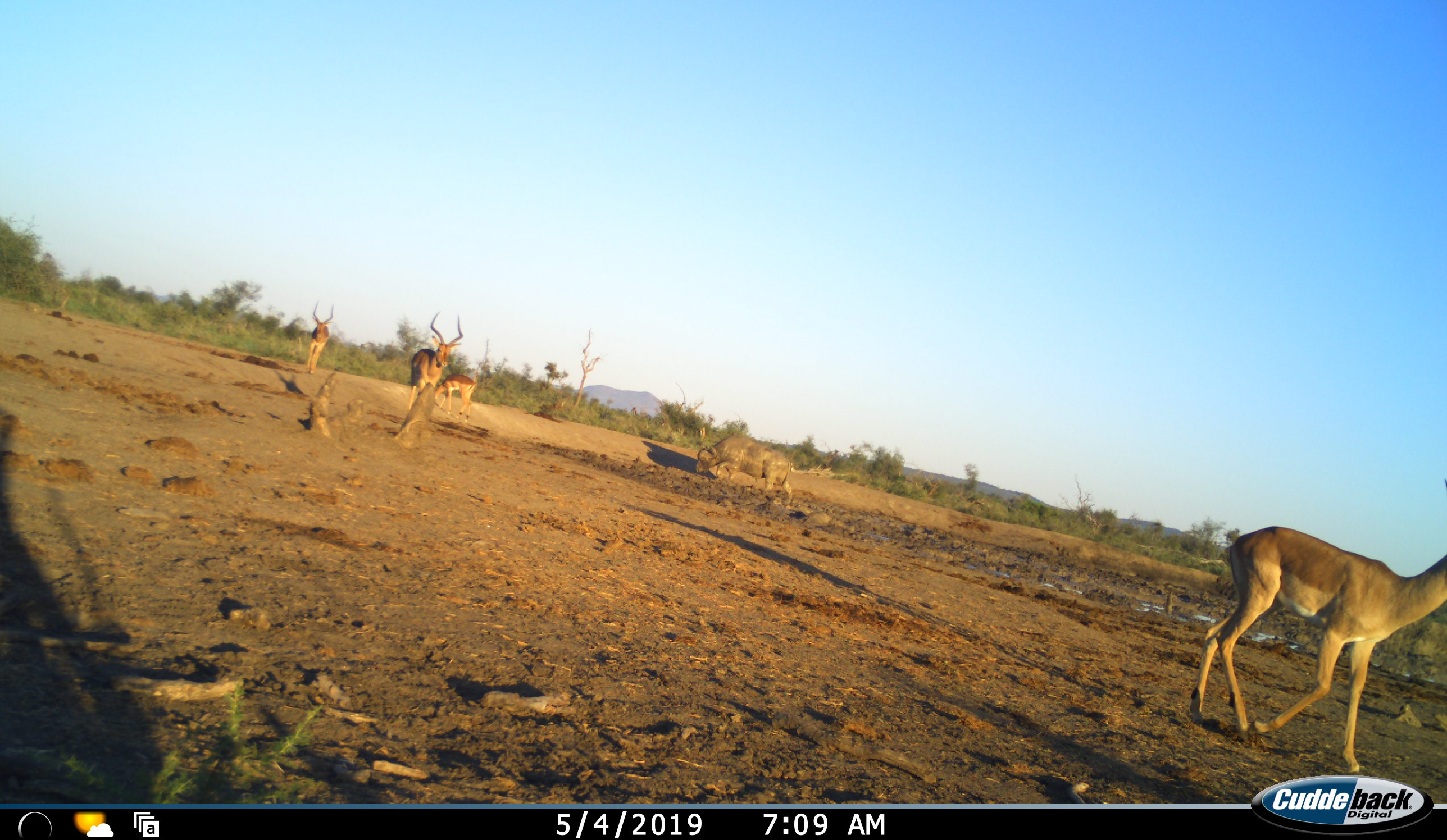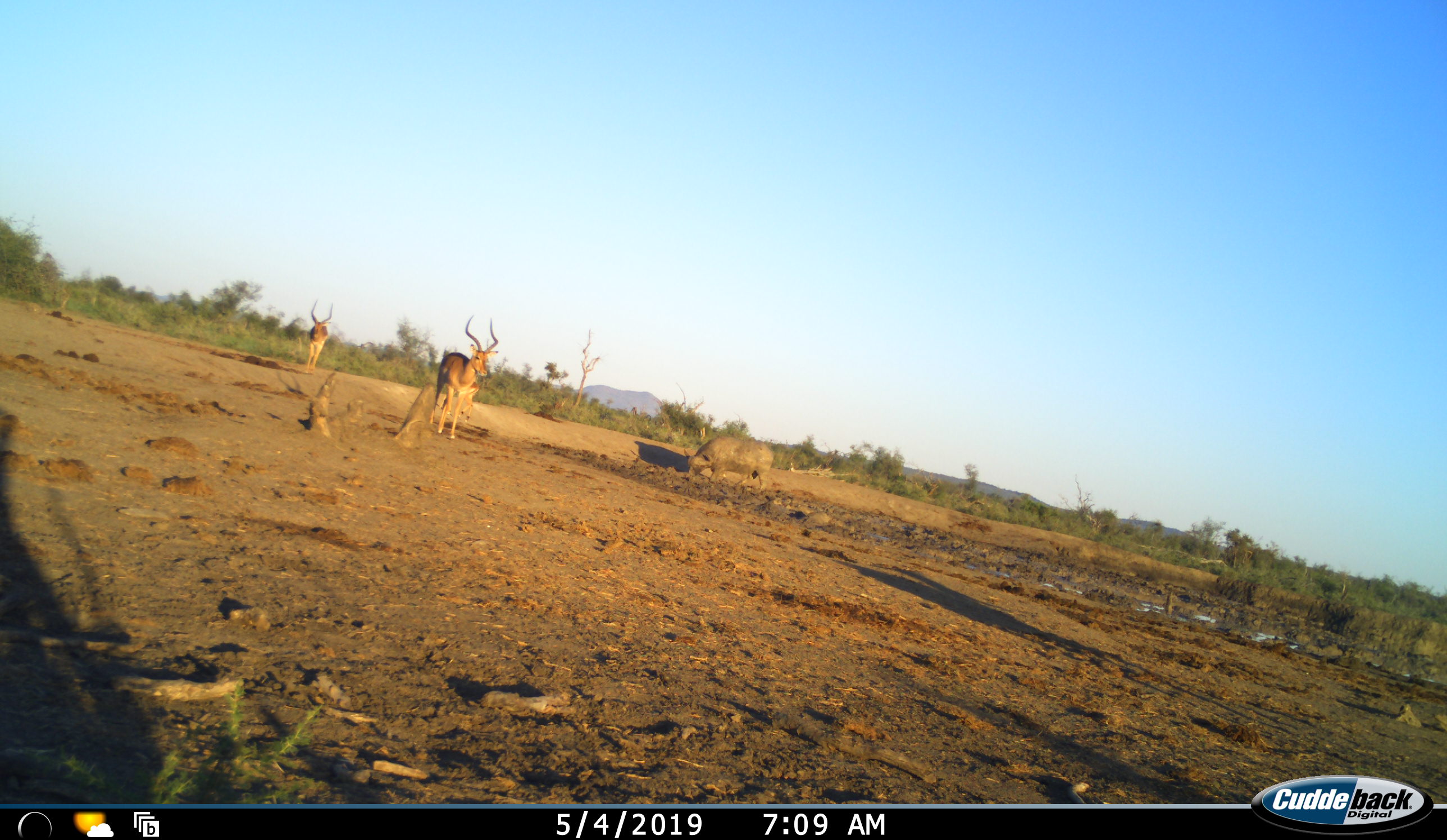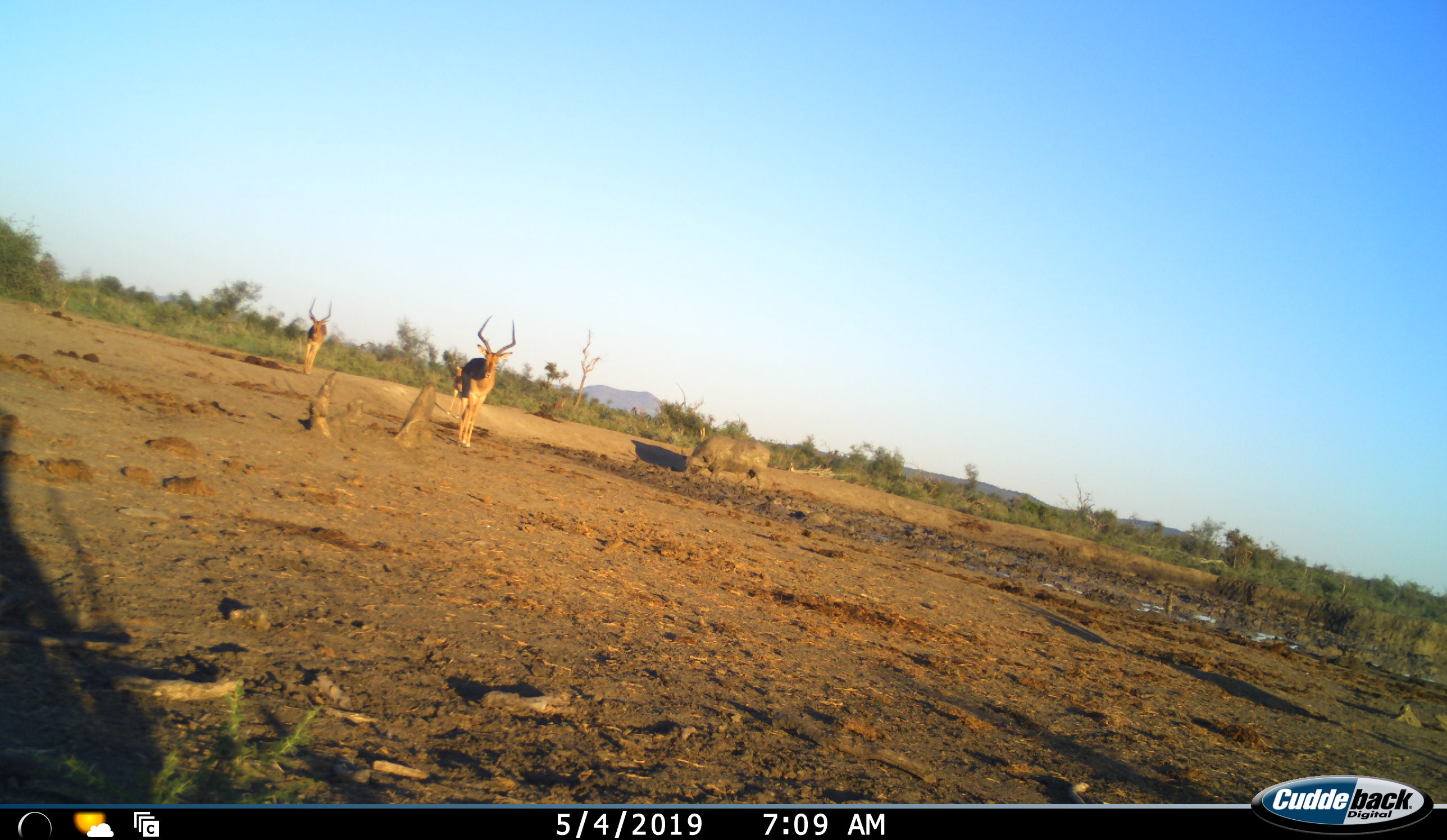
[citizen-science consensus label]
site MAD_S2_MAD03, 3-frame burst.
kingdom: Animalia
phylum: Chordata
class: Mammalia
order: Artiodactyla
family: Bovidae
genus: Syncerus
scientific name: Syncerus caffer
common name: african buffalo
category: buffalo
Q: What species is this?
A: Buffalo (african buffalo) (Syncerus caffer).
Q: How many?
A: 1.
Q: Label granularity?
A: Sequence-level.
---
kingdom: Animalia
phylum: Chordata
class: Mammalia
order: Artiodactyla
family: Bovidae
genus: Aepyceros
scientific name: Aepyceros melampus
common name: impala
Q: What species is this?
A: Impala (Aepyceros melampus).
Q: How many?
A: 4.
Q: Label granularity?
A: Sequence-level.